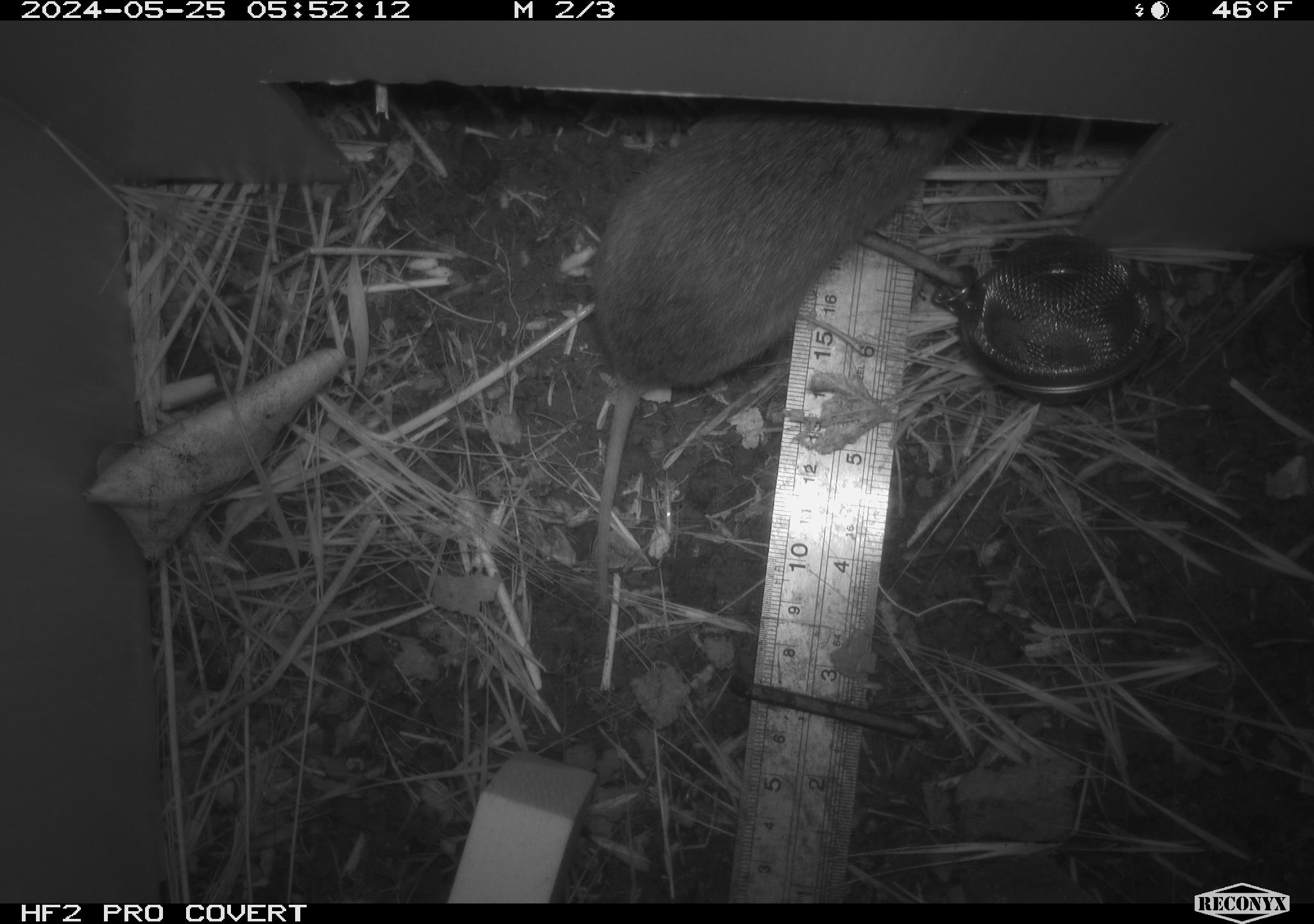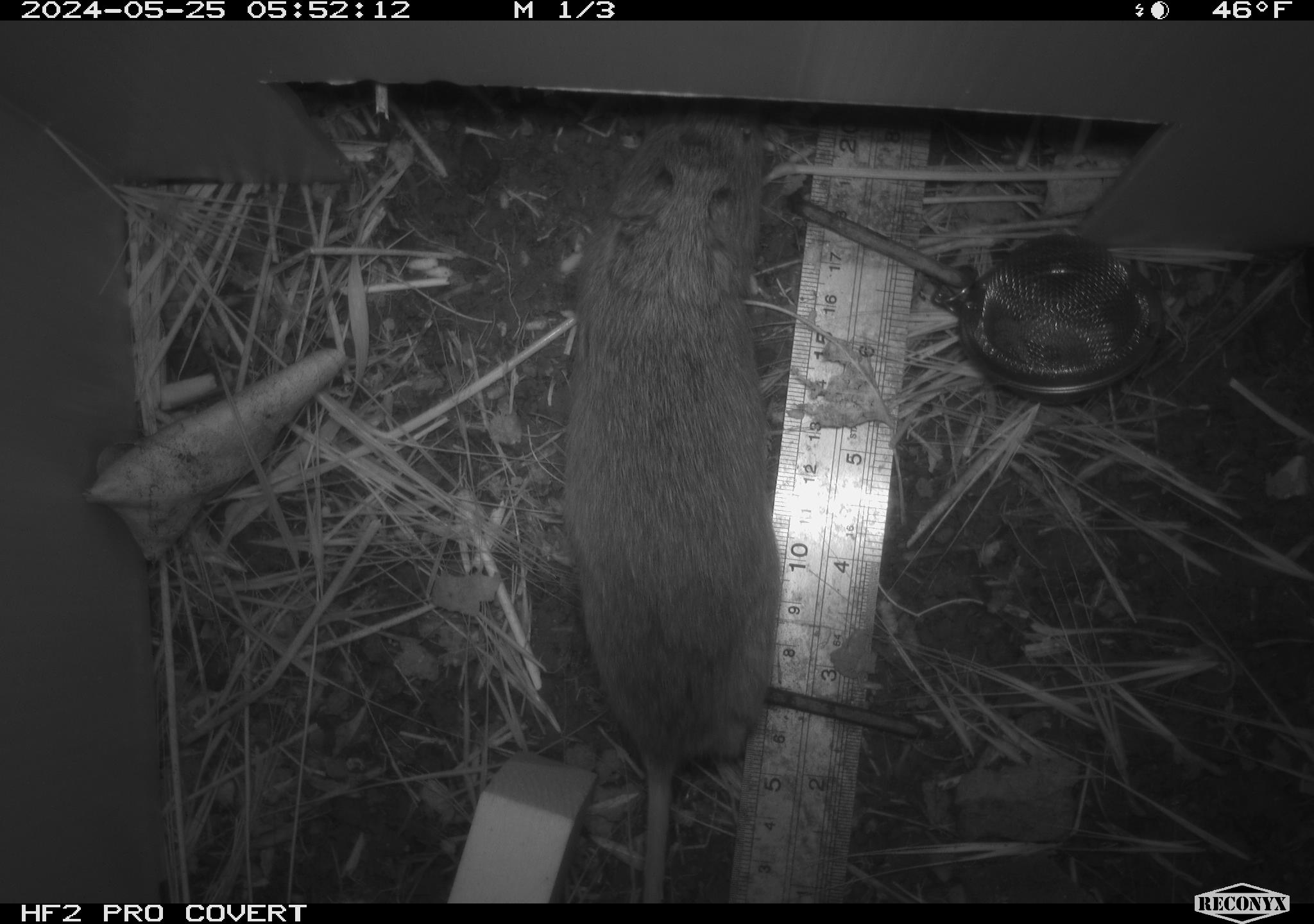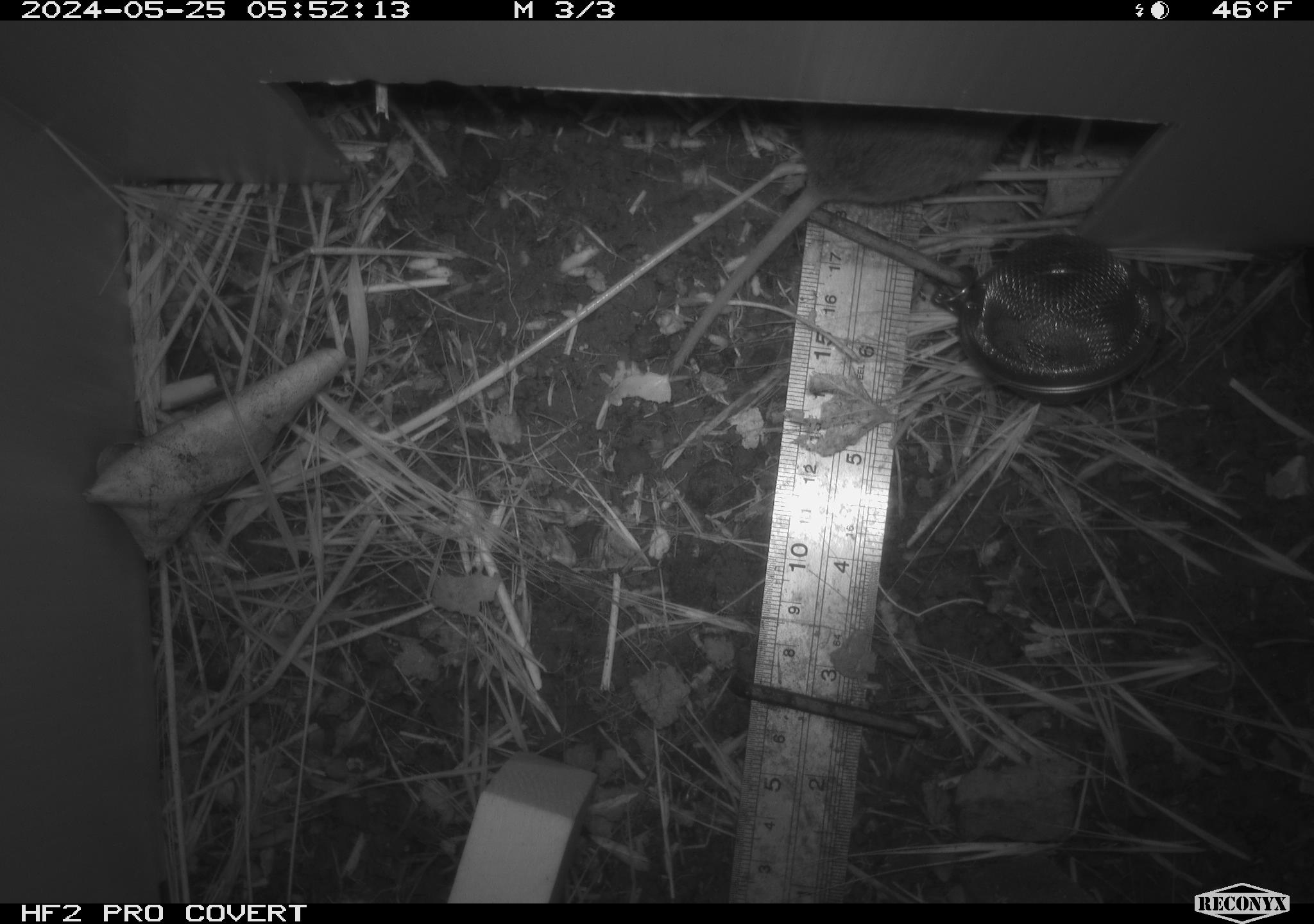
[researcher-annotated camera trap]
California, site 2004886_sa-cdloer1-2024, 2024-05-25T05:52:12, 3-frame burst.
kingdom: Animalia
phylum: Chordata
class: Mammalia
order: Rodentia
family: Cricetidae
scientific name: Arvicolinae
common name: voles, lemmings, and muskrats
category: arvicolinae subfamily